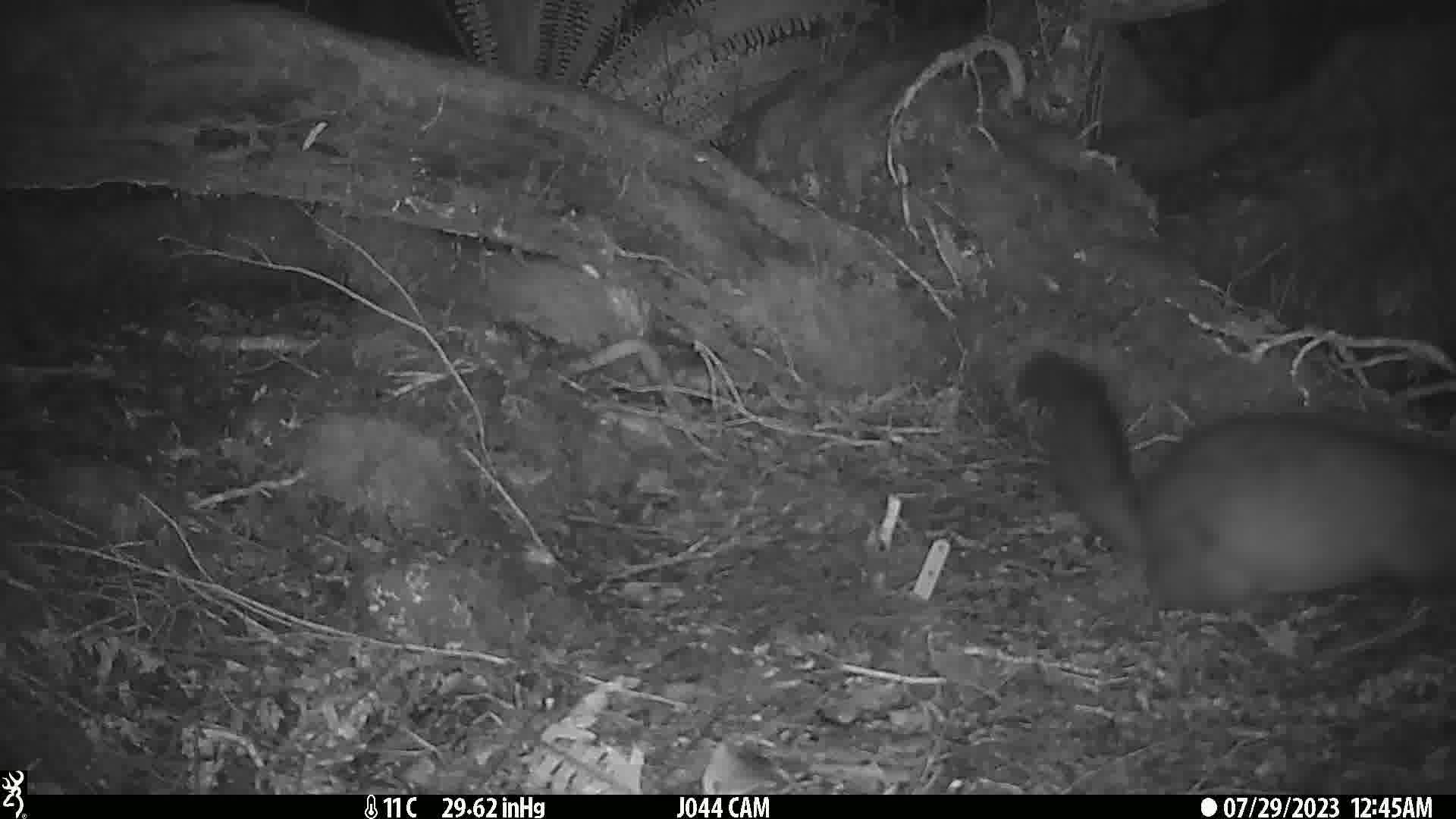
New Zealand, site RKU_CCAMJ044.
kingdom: Animalia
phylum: Chordata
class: Mammalia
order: Diprotodontia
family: Phalangeridae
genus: Trichosurus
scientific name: Trichosurus vulpecula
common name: common brushtail possum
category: possum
Possum (common brushtail possum) (Trichosurus vulpecula).